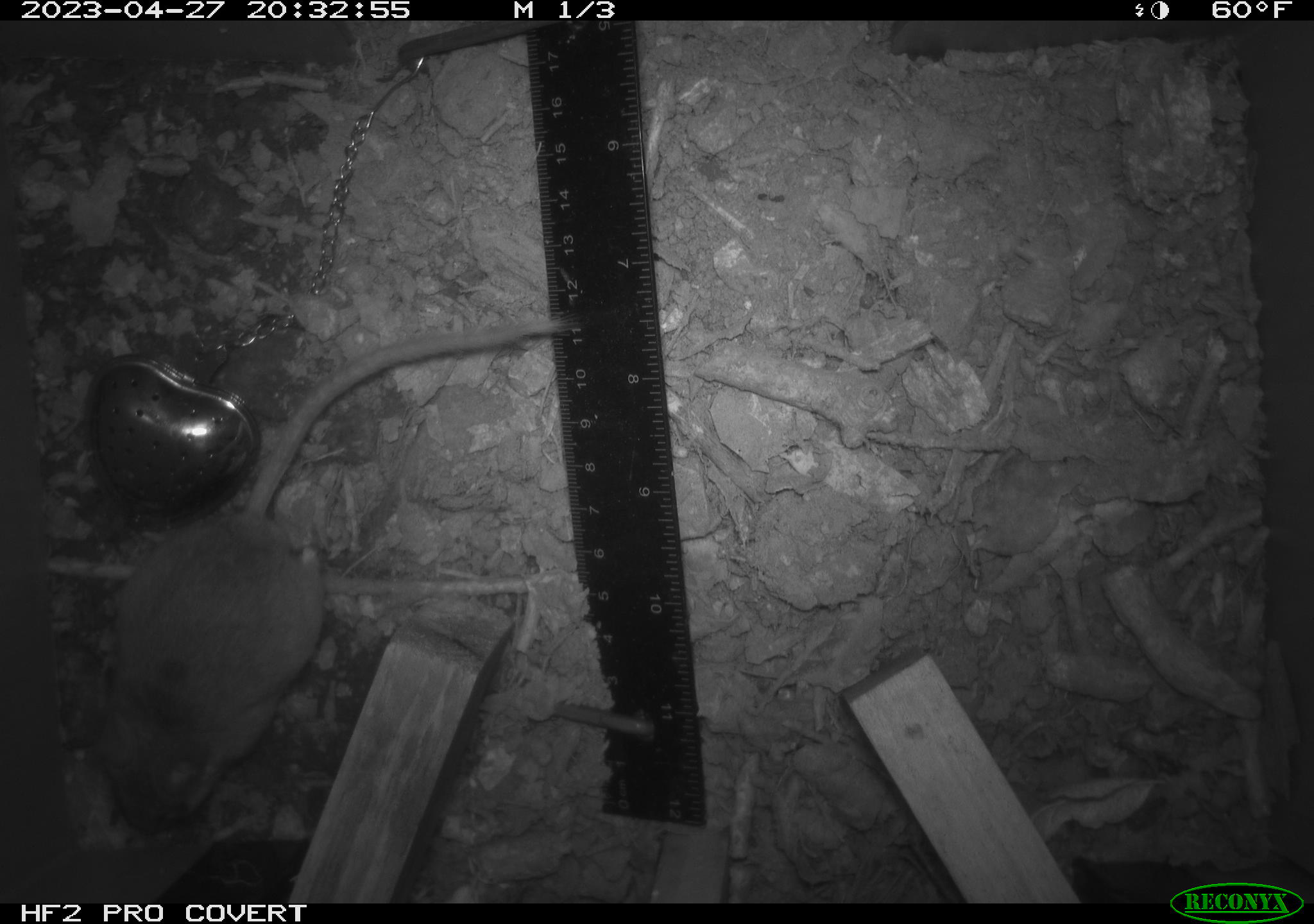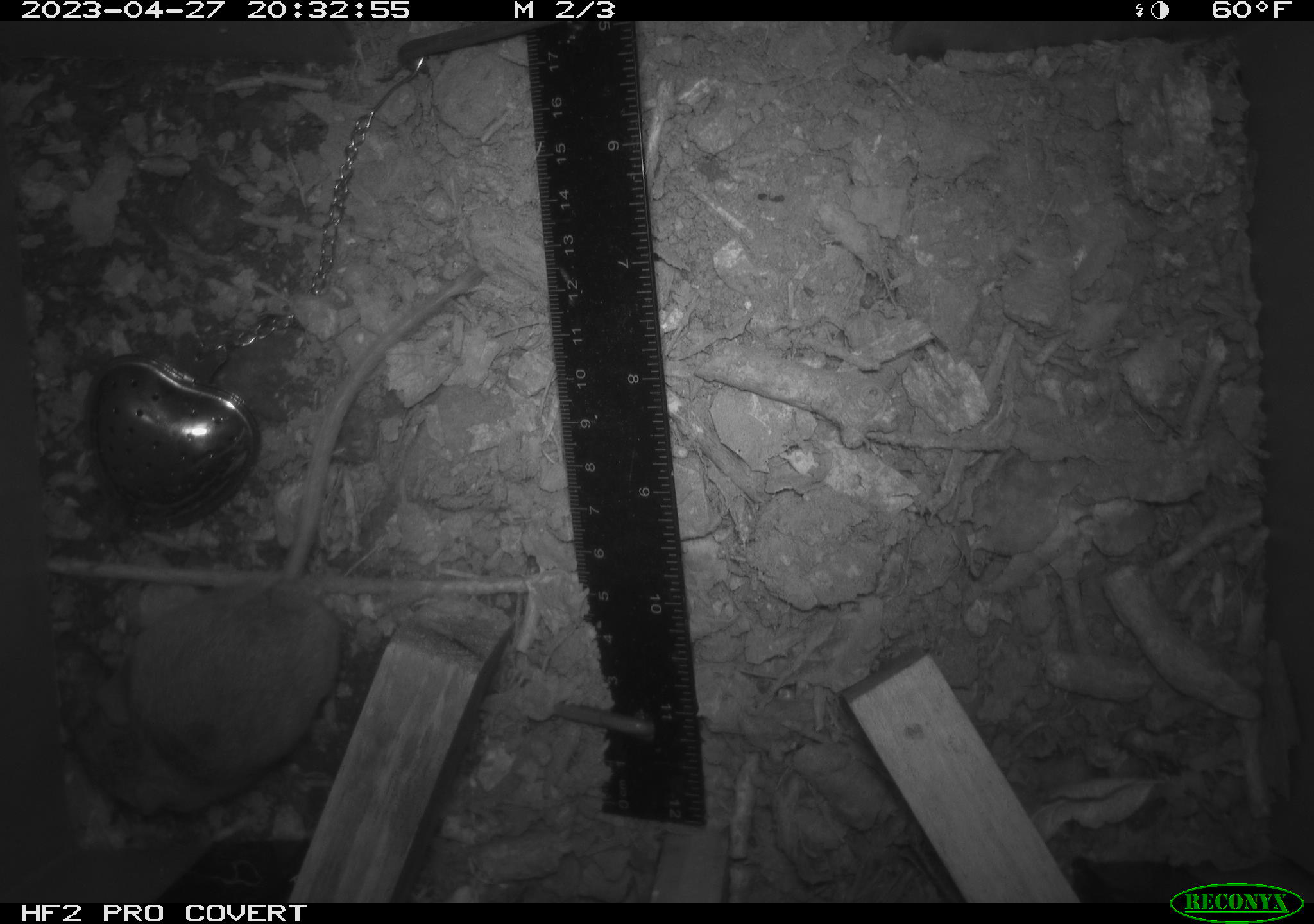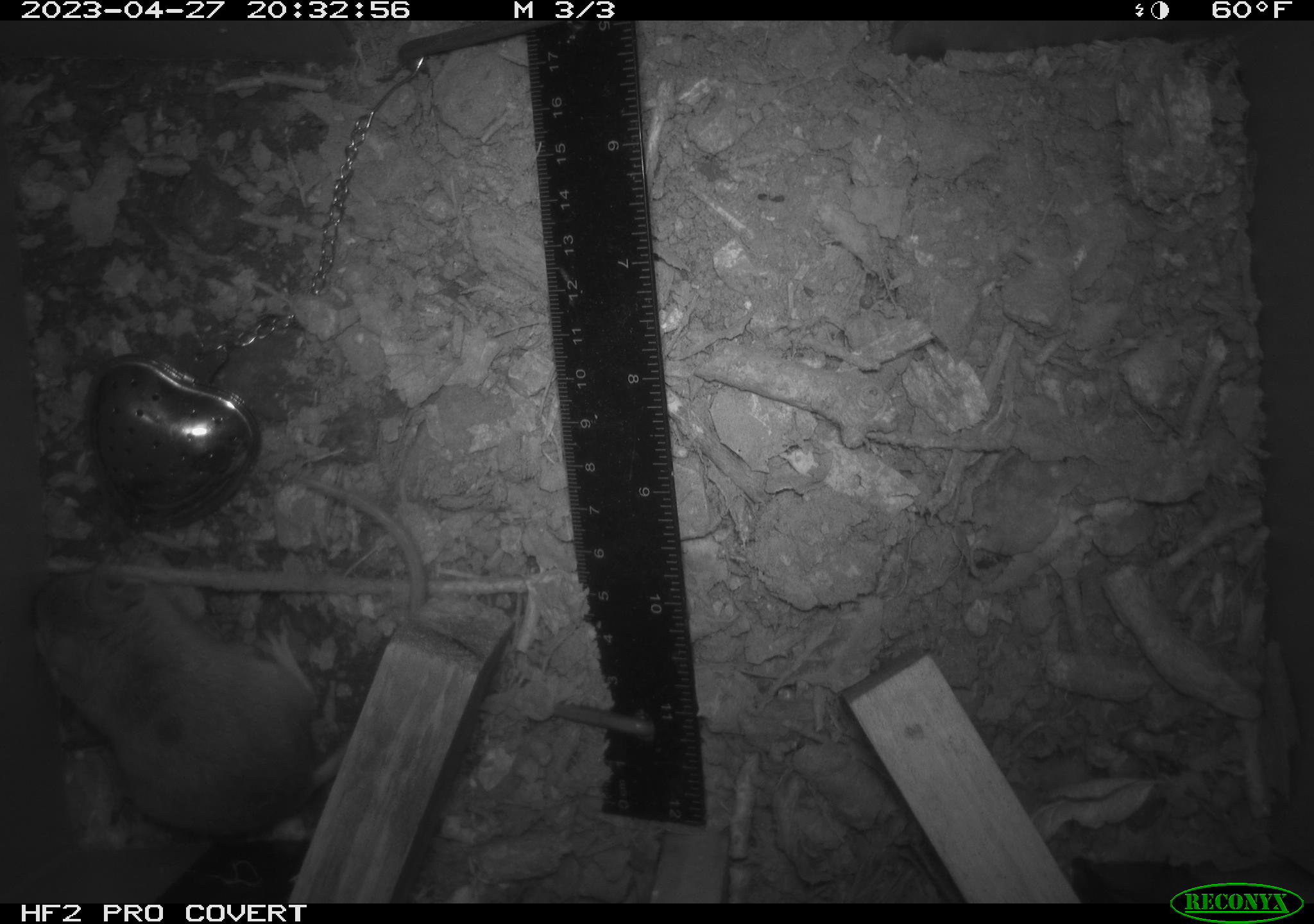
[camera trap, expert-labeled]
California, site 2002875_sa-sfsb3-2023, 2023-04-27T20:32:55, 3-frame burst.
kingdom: Animalia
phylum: Chordata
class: Mammalia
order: Rodentia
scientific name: Rodentia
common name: mouse species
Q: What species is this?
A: Mouse species (Rodentia).